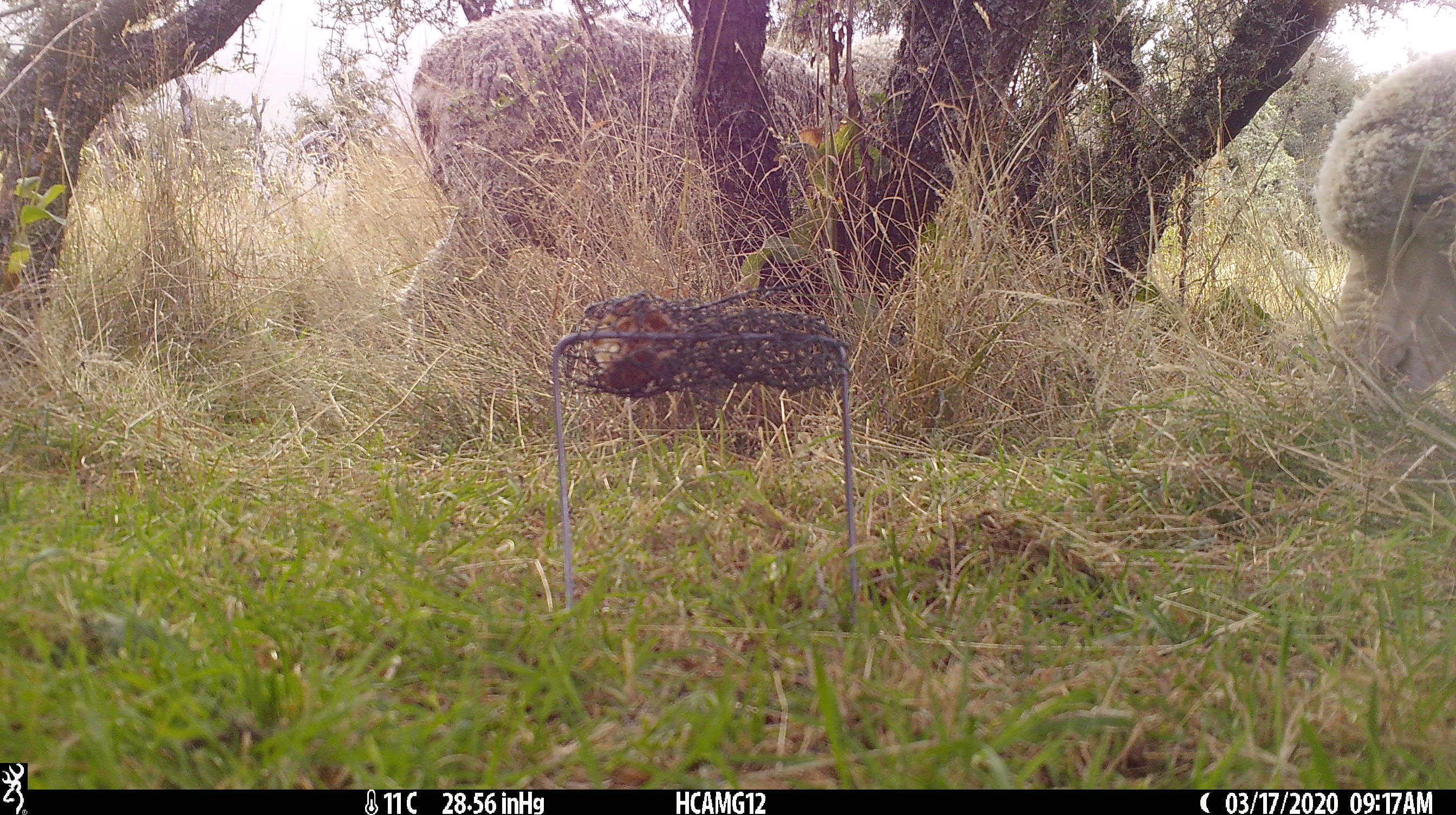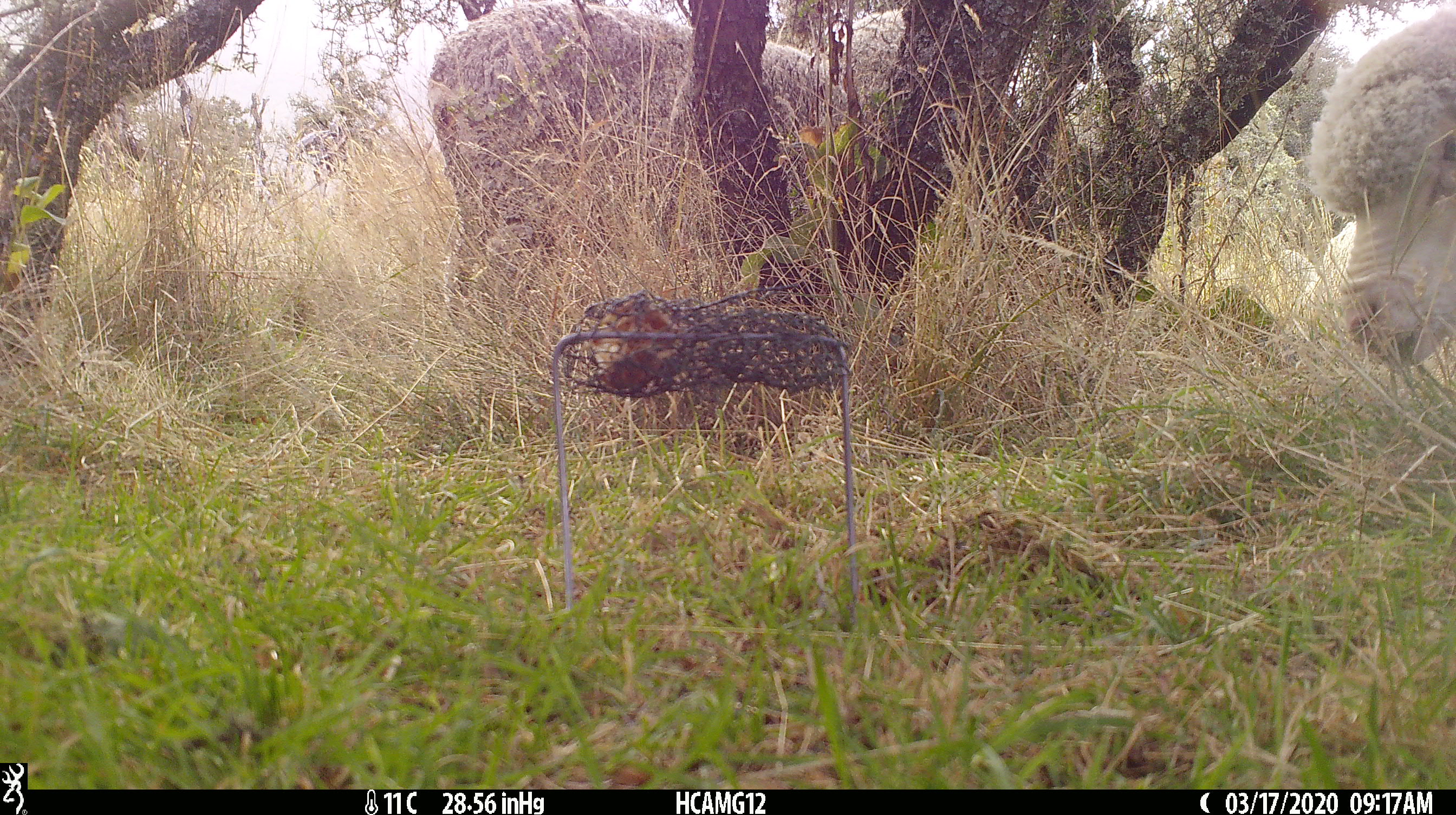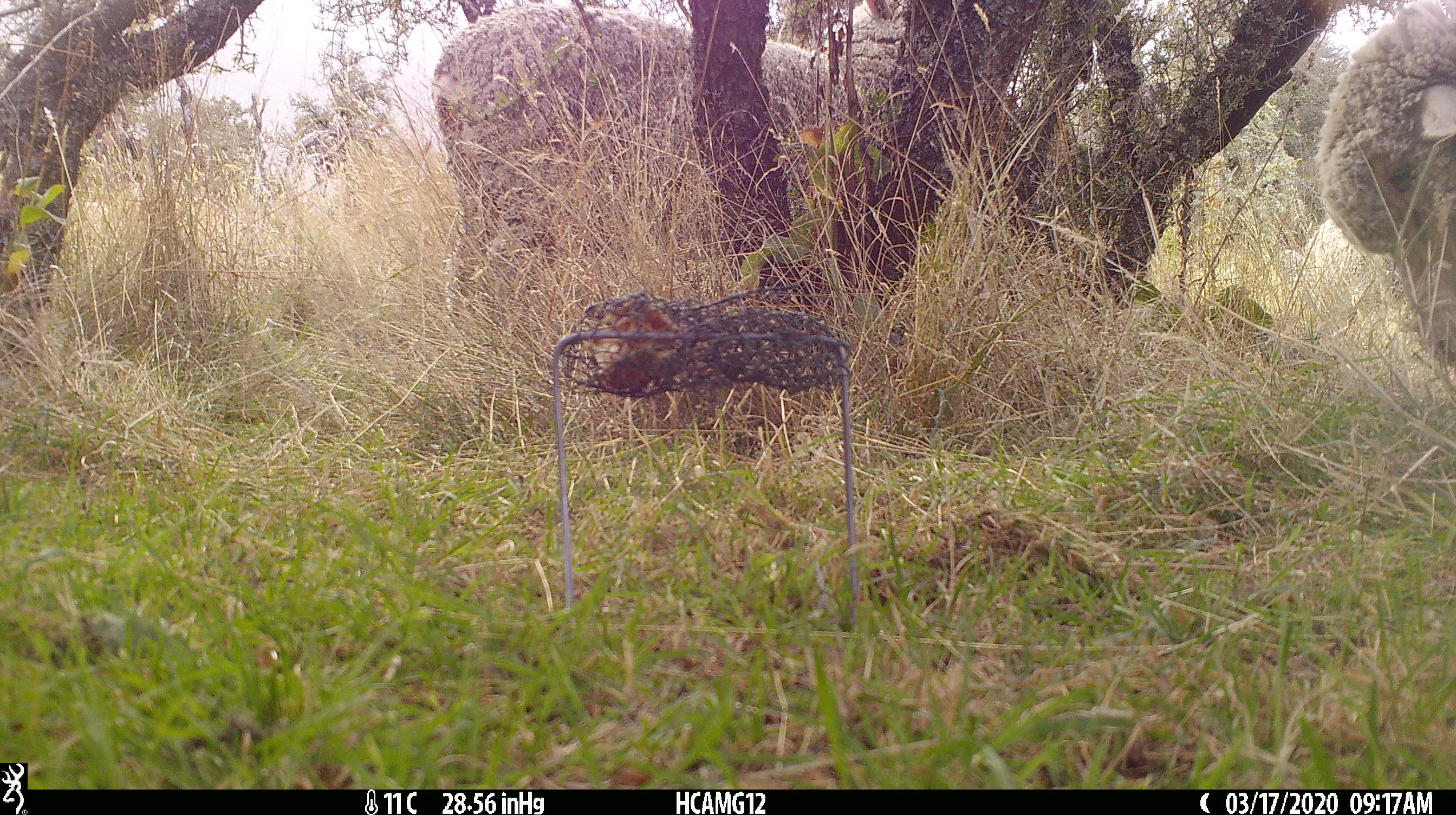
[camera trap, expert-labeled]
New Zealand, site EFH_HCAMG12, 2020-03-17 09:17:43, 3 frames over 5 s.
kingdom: Animalia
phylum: Chordata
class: Mammalia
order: Artiodactyla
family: Bovidae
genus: Ovis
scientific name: Ovis aries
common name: domestic sheep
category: sheep